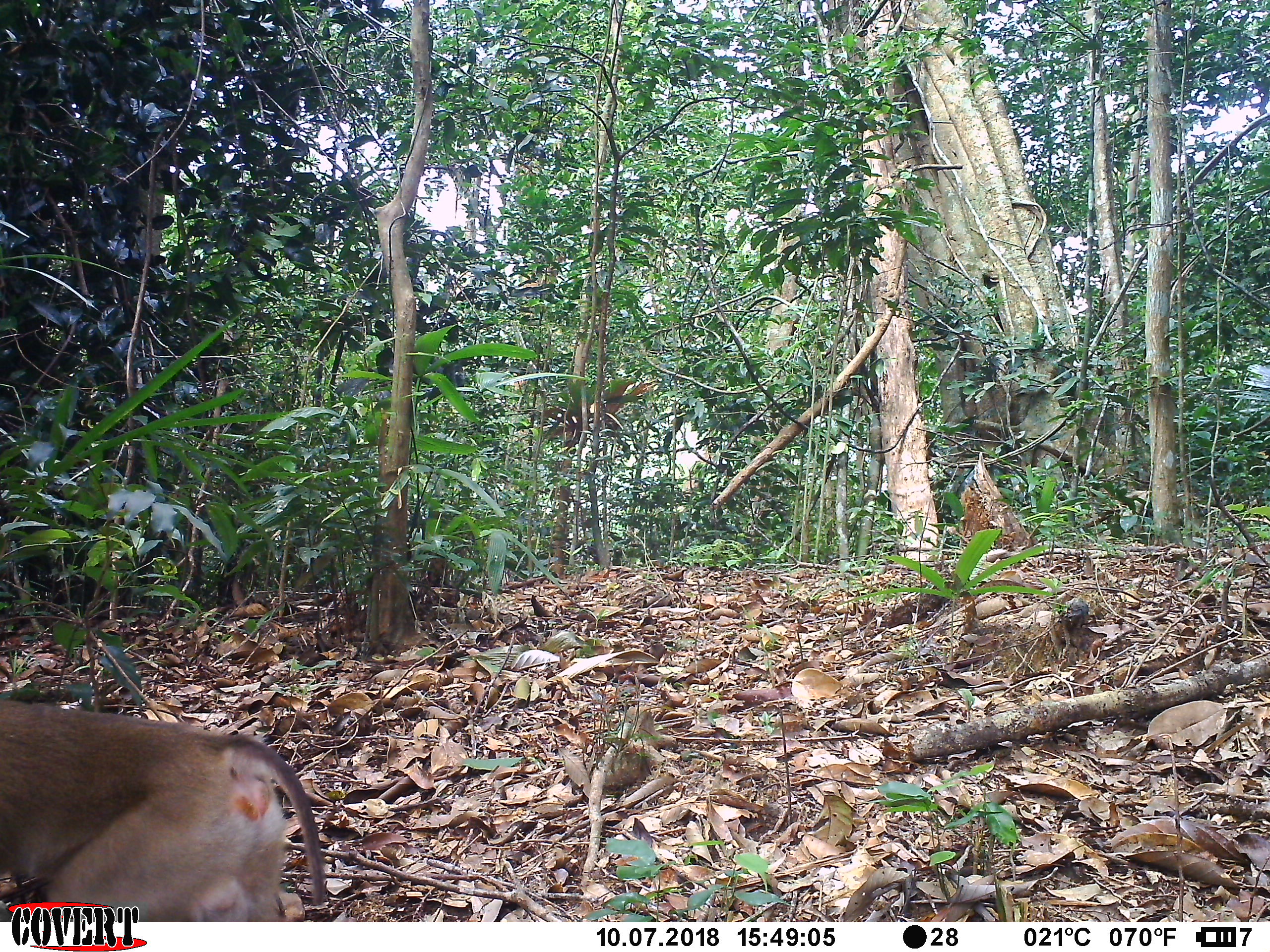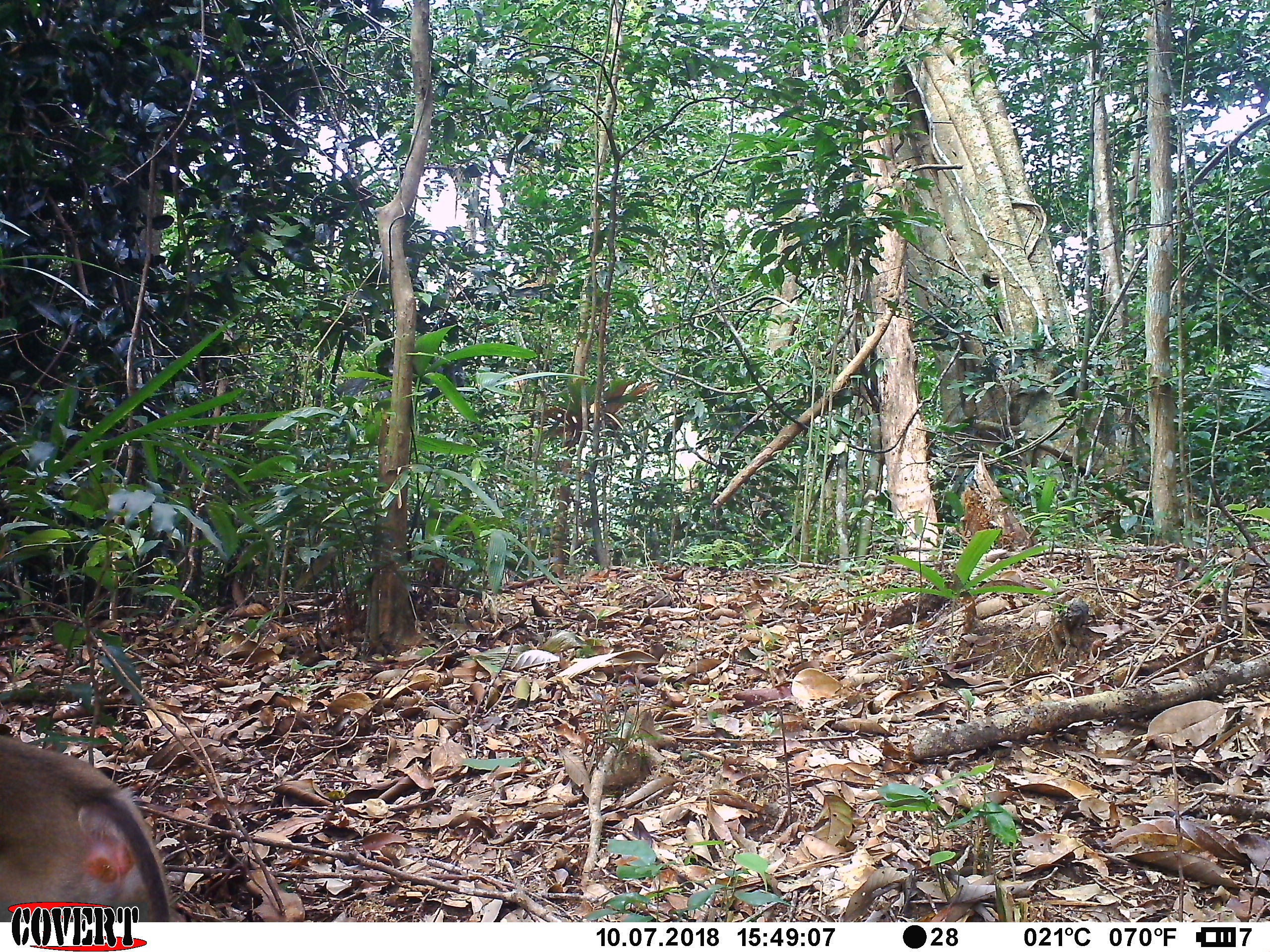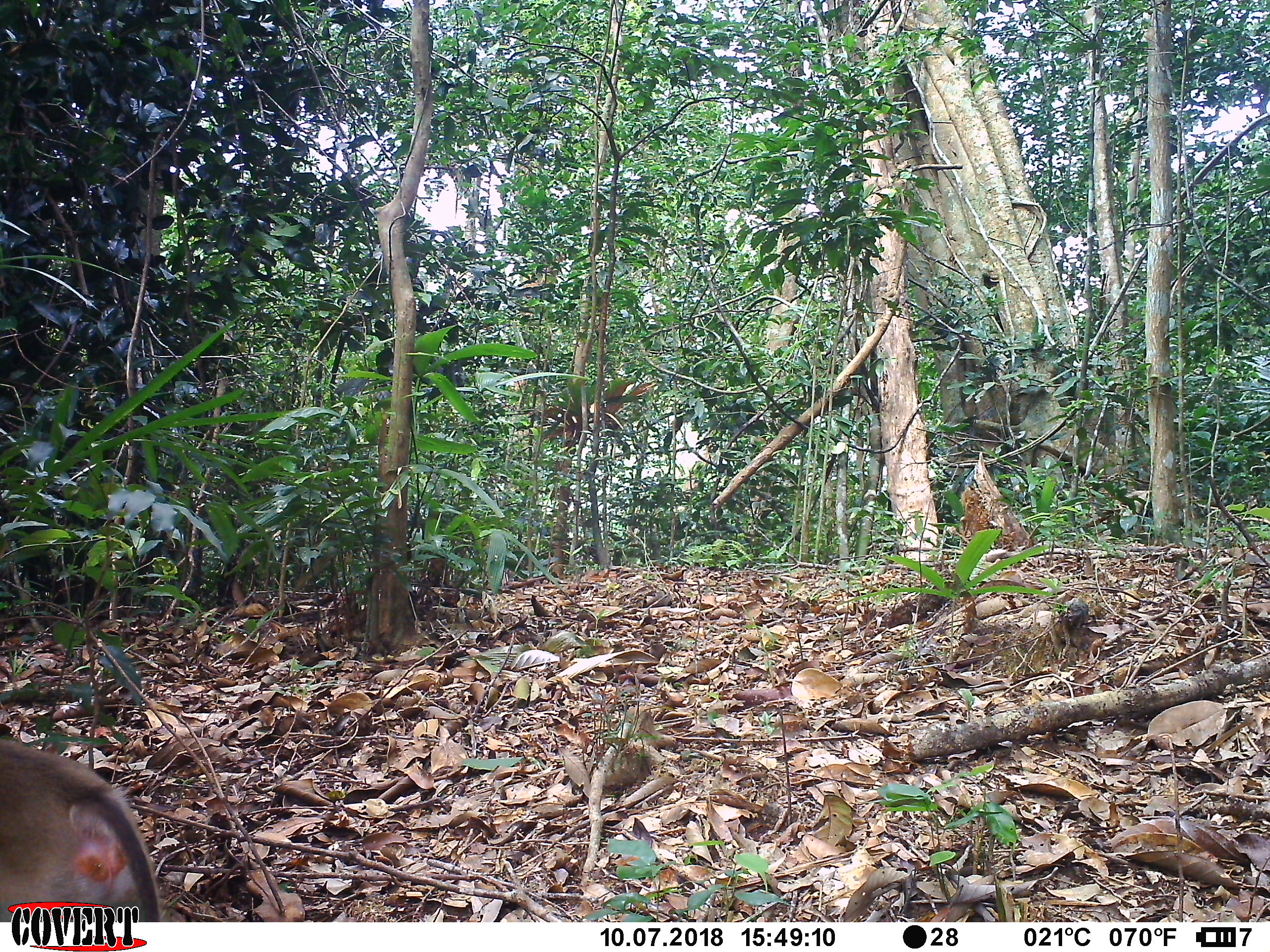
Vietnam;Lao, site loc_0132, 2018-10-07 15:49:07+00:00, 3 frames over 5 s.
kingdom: Animalia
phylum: Chordata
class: Mammalia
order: Primates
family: Cercopithecidae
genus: Macaca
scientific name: Macaca nemestrina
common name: pig-tailed macaque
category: pig tailed macaque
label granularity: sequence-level